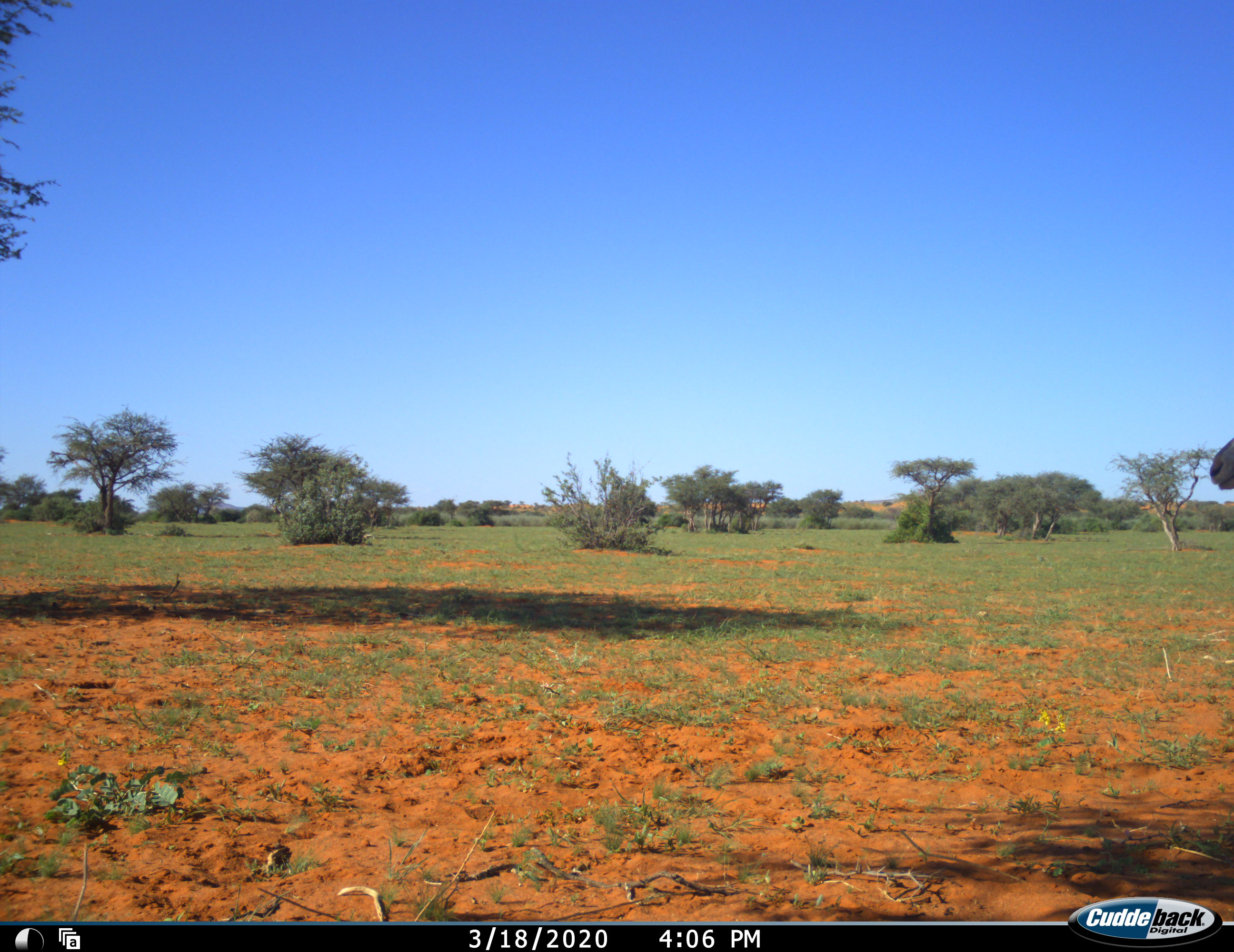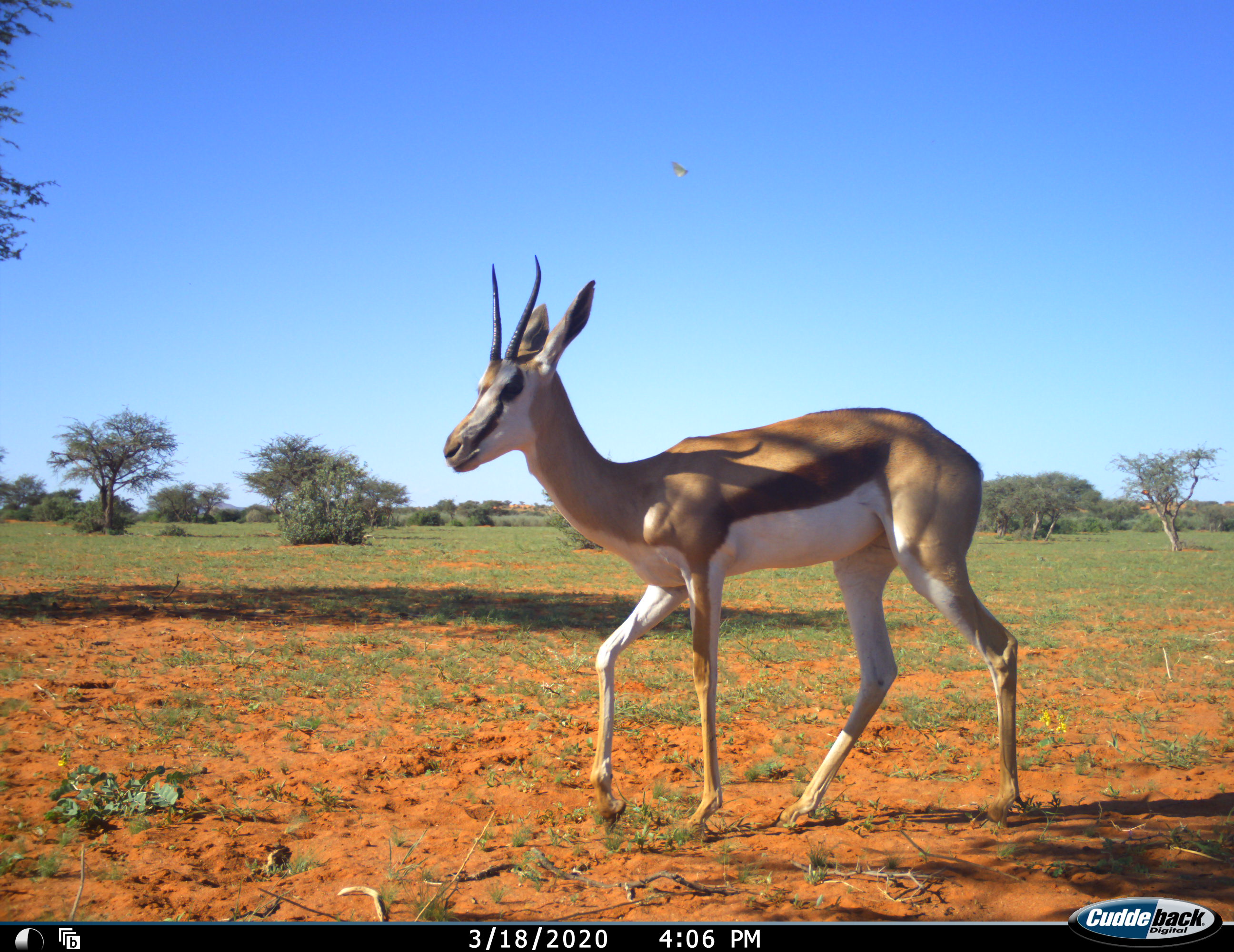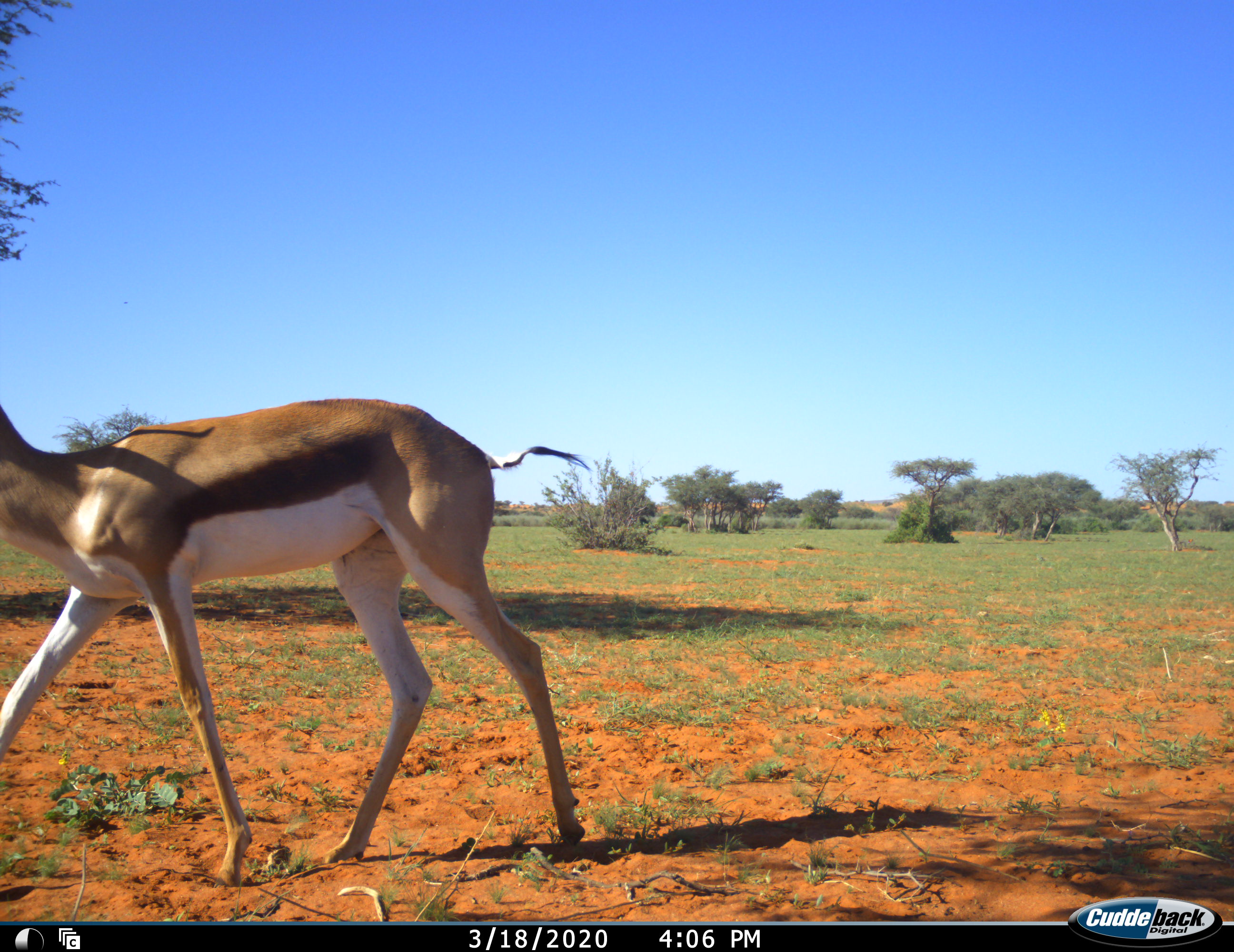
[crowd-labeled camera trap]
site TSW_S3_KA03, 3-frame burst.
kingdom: Animalia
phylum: Chordata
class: Mammalia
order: Artiodactyla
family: Bovidae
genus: Antidorcas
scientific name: Antidorcas marsupialis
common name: springbok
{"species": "springbok (Antidorcas marsupialis)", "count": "1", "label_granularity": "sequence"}